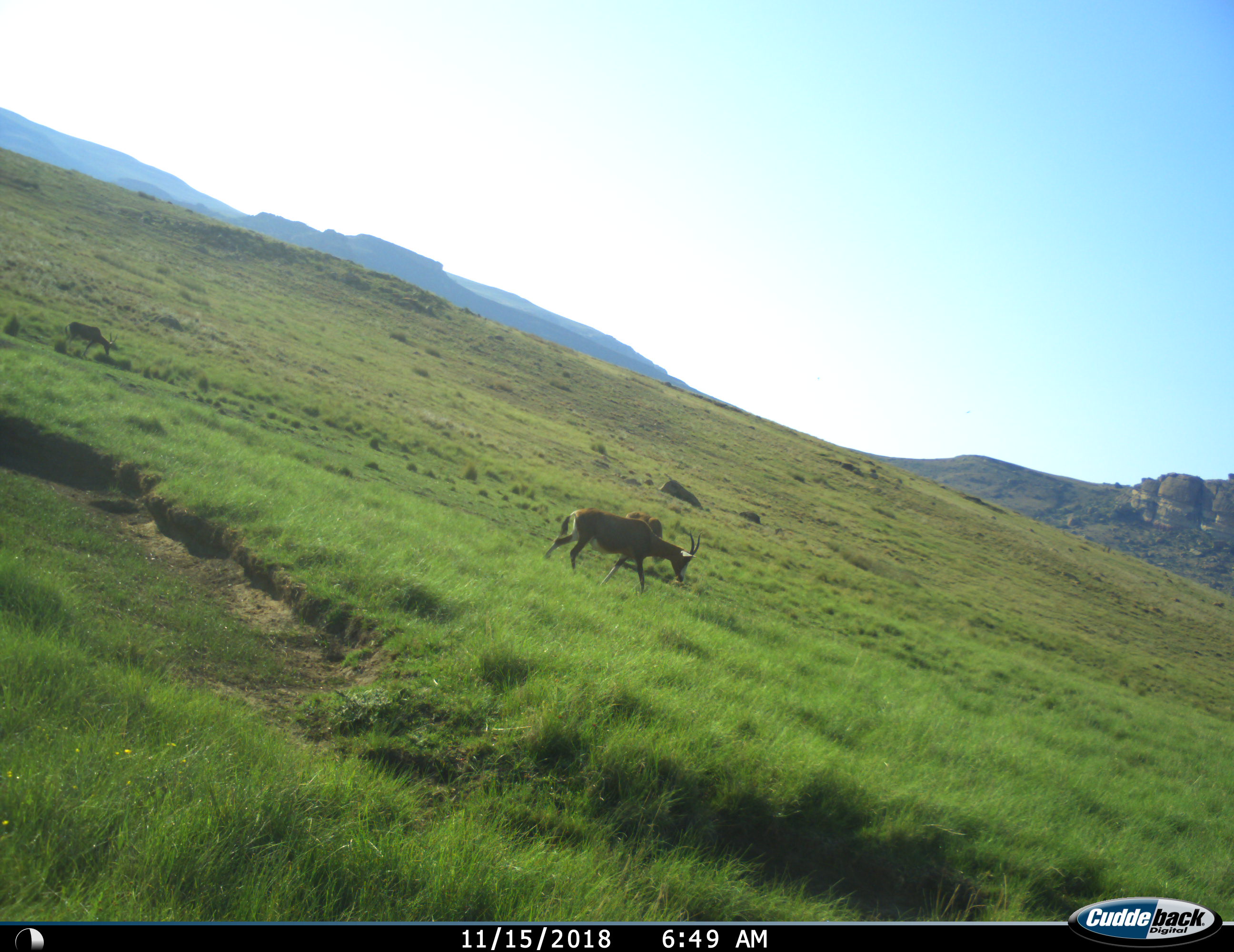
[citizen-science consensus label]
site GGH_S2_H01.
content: unidentified animal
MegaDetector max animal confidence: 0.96